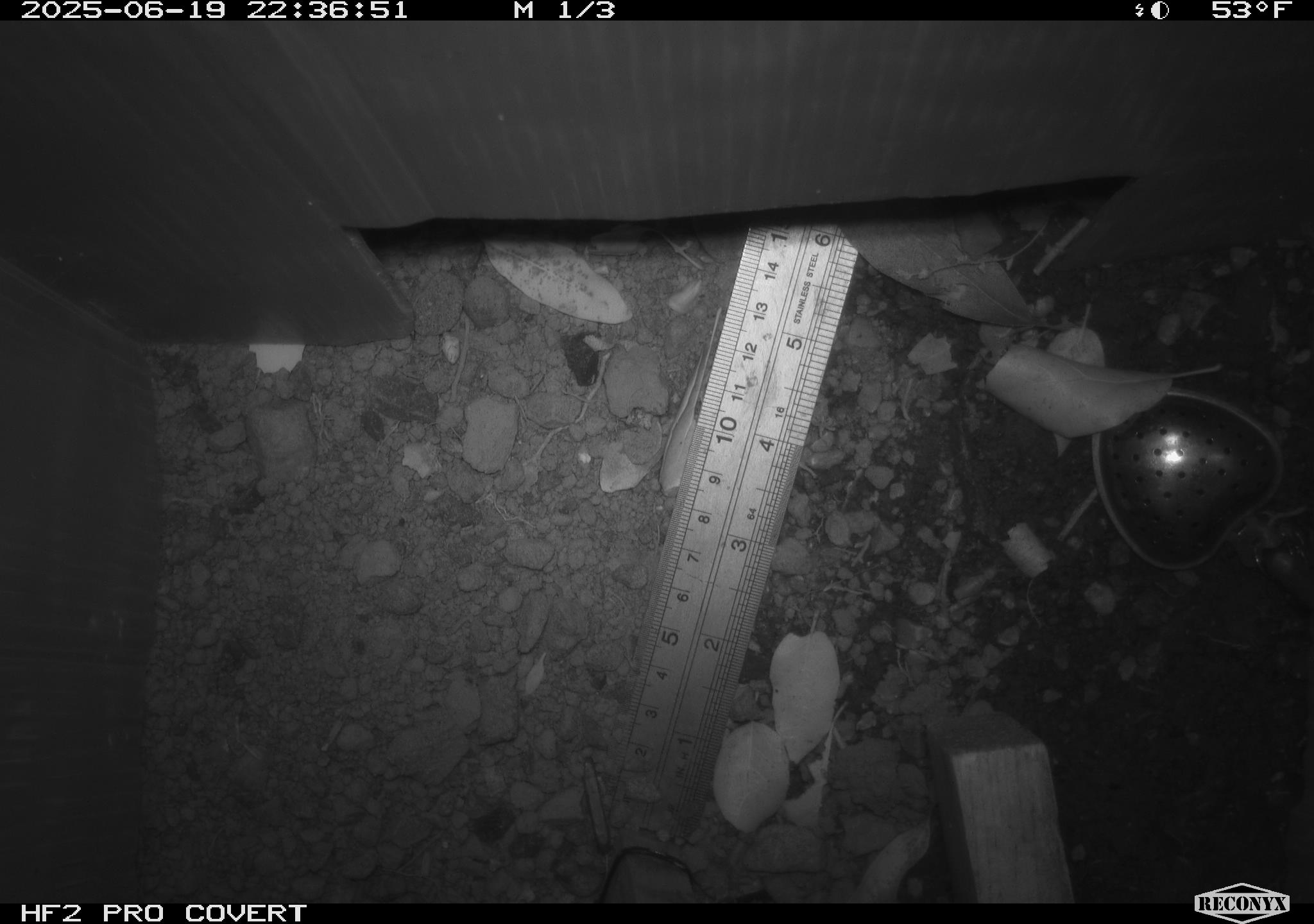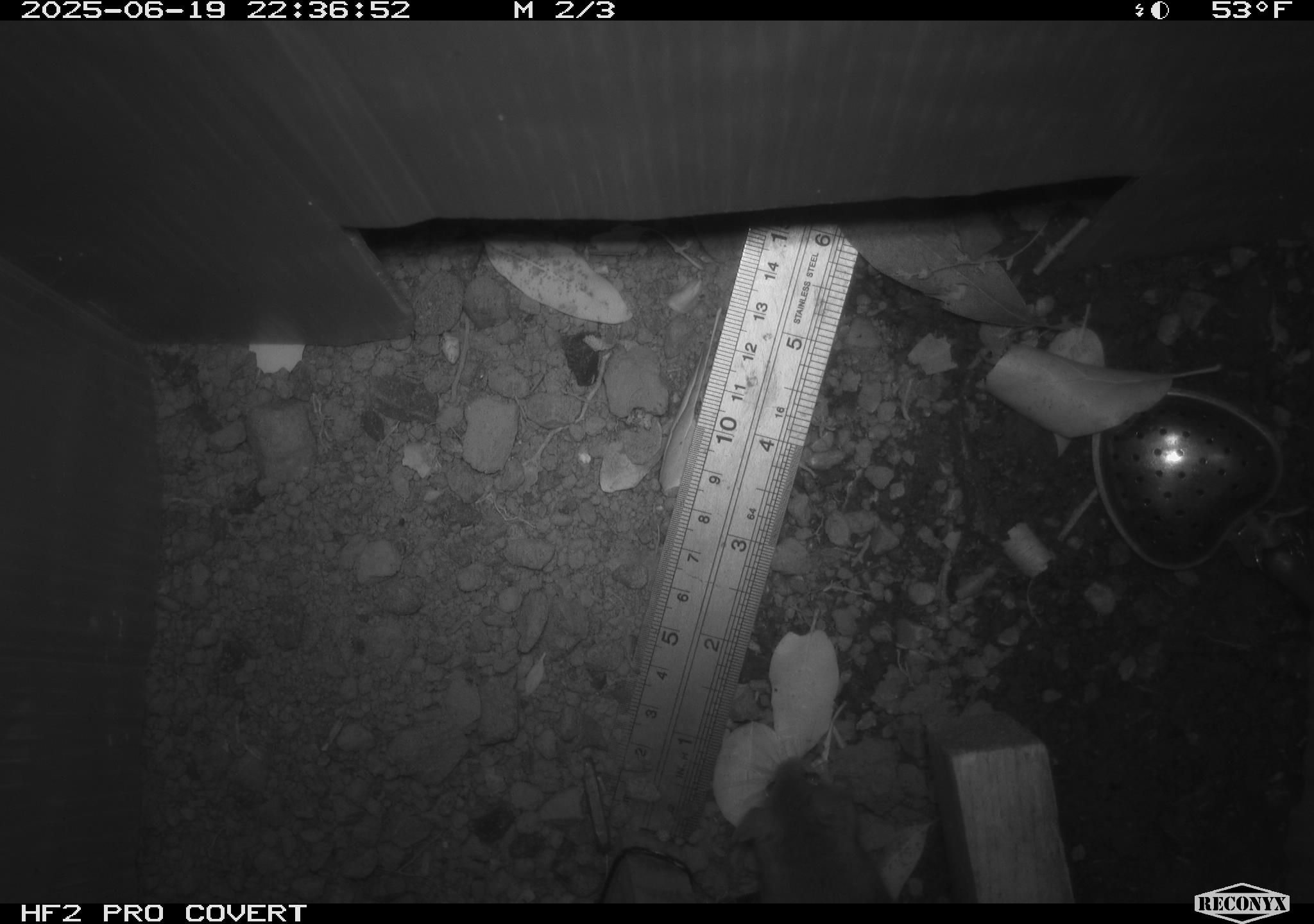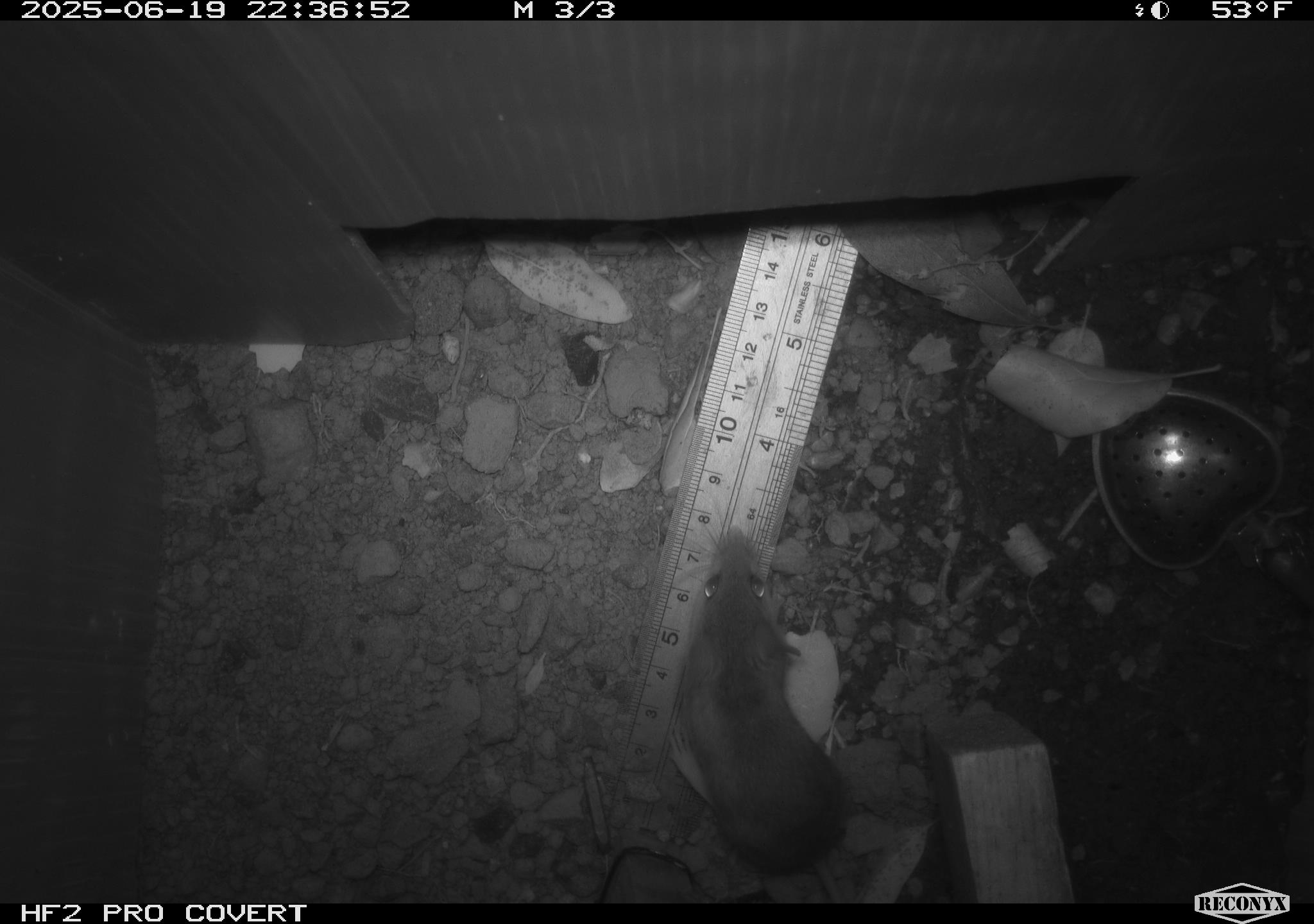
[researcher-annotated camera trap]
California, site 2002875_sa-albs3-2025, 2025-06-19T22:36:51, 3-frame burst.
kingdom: Animalia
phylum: Chordata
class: Mammalia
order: Rodentia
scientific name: Rodentia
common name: mouse species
Mouse species (Rodentia).